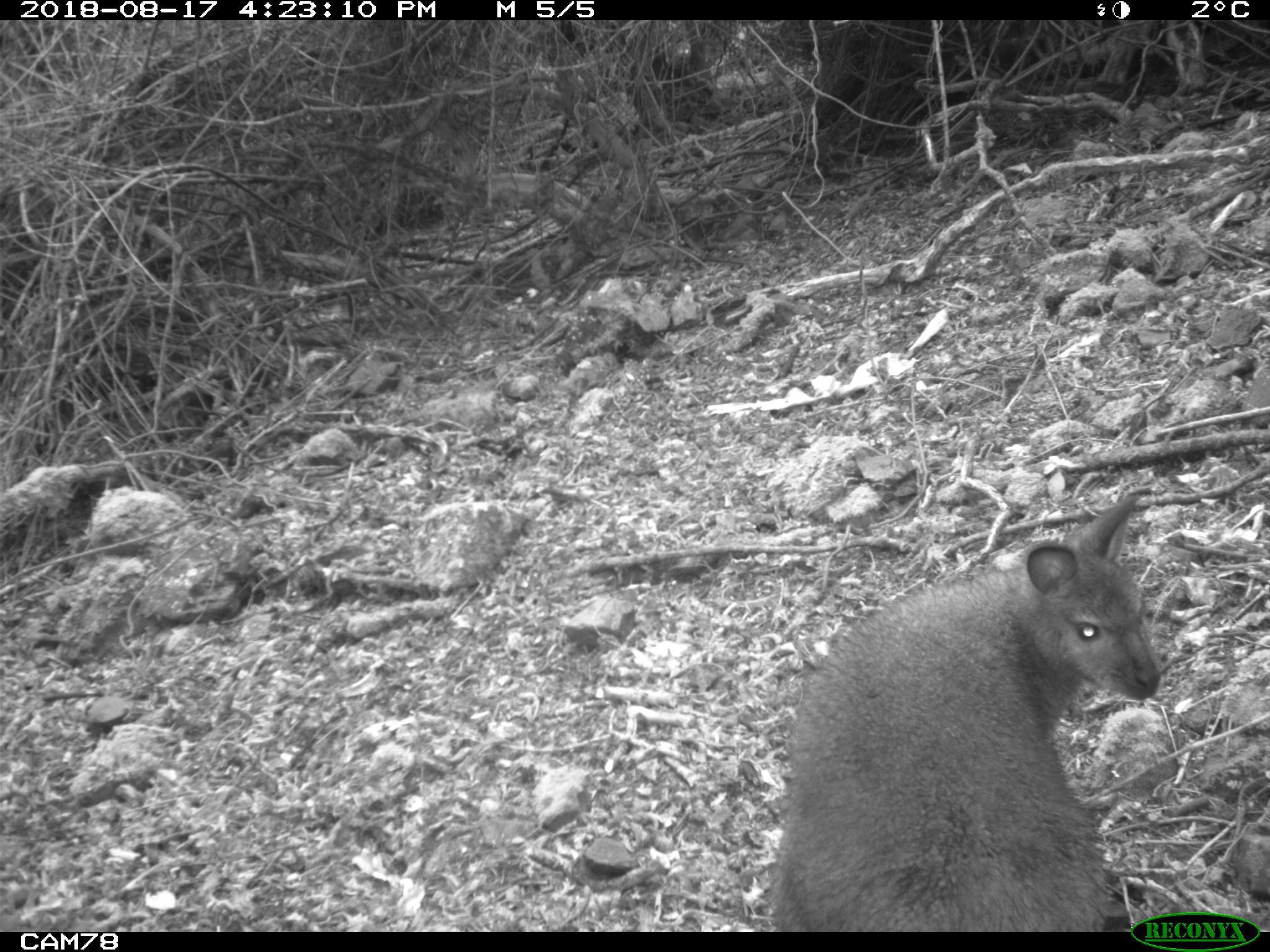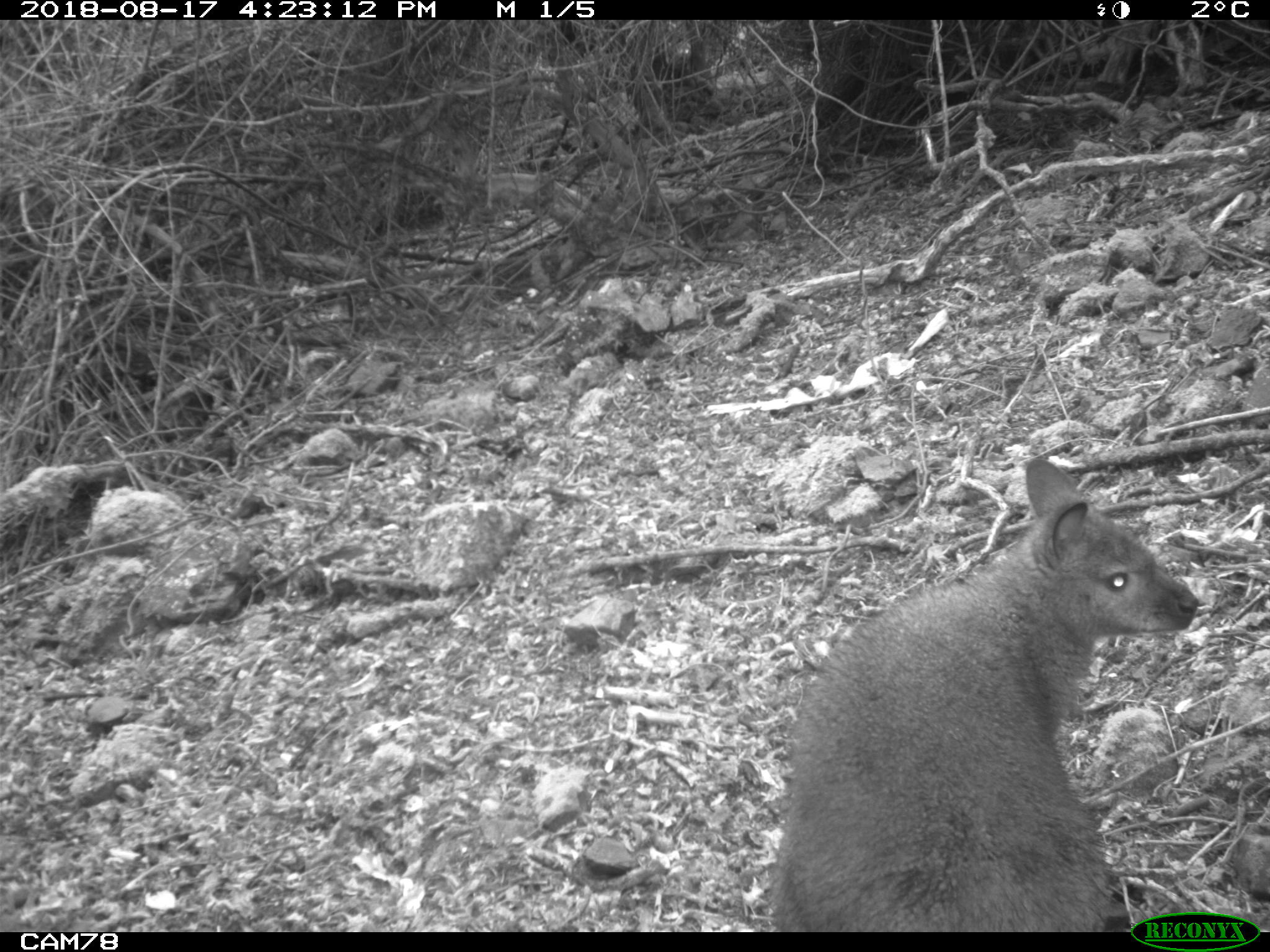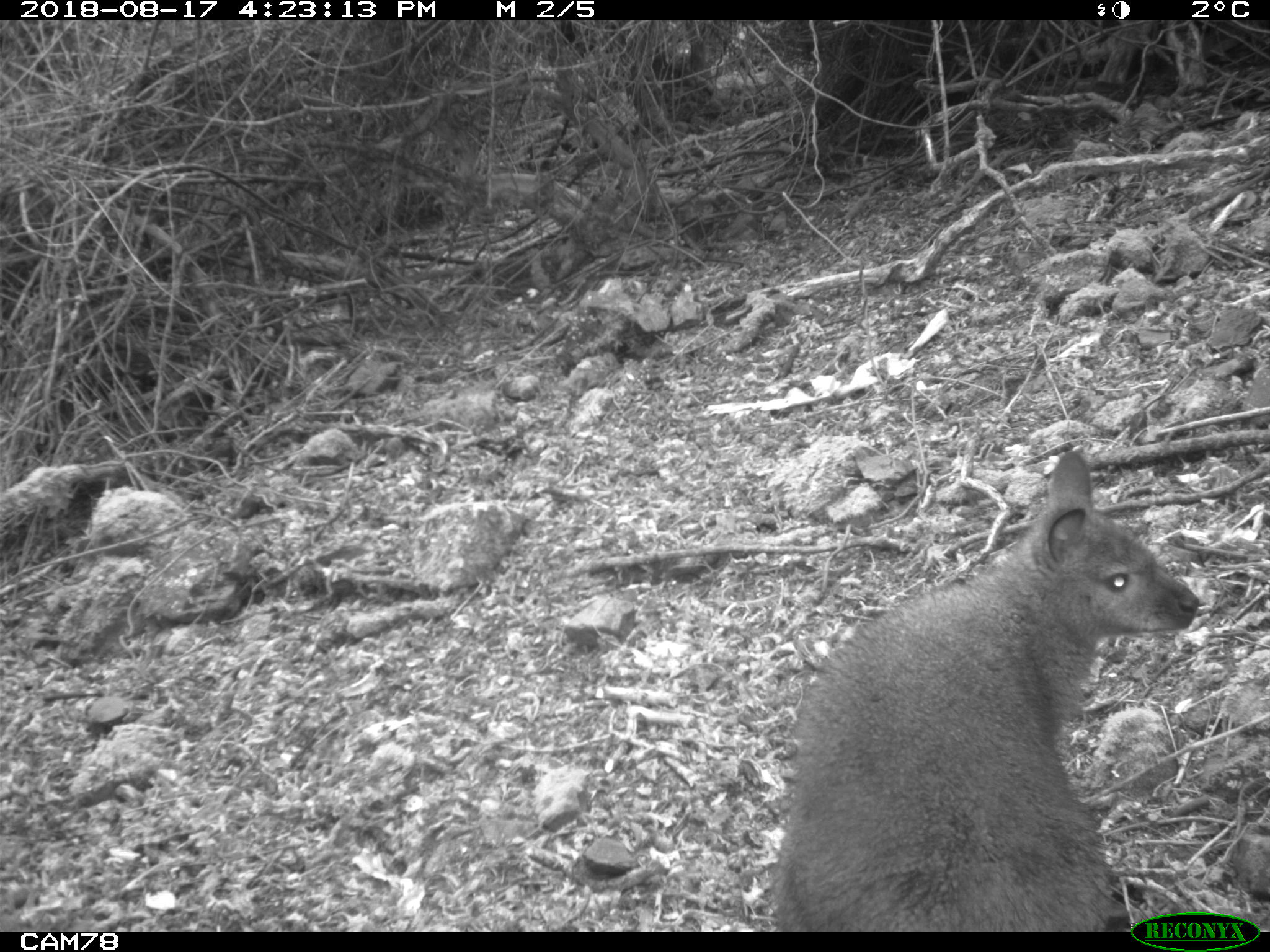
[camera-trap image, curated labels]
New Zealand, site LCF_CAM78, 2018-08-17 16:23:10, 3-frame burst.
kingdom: Animalia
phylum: Chordata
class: Mammalia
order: Diprotodontia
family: Macropodidae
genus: Notamacropus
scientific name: Notamacropus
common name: wallaby